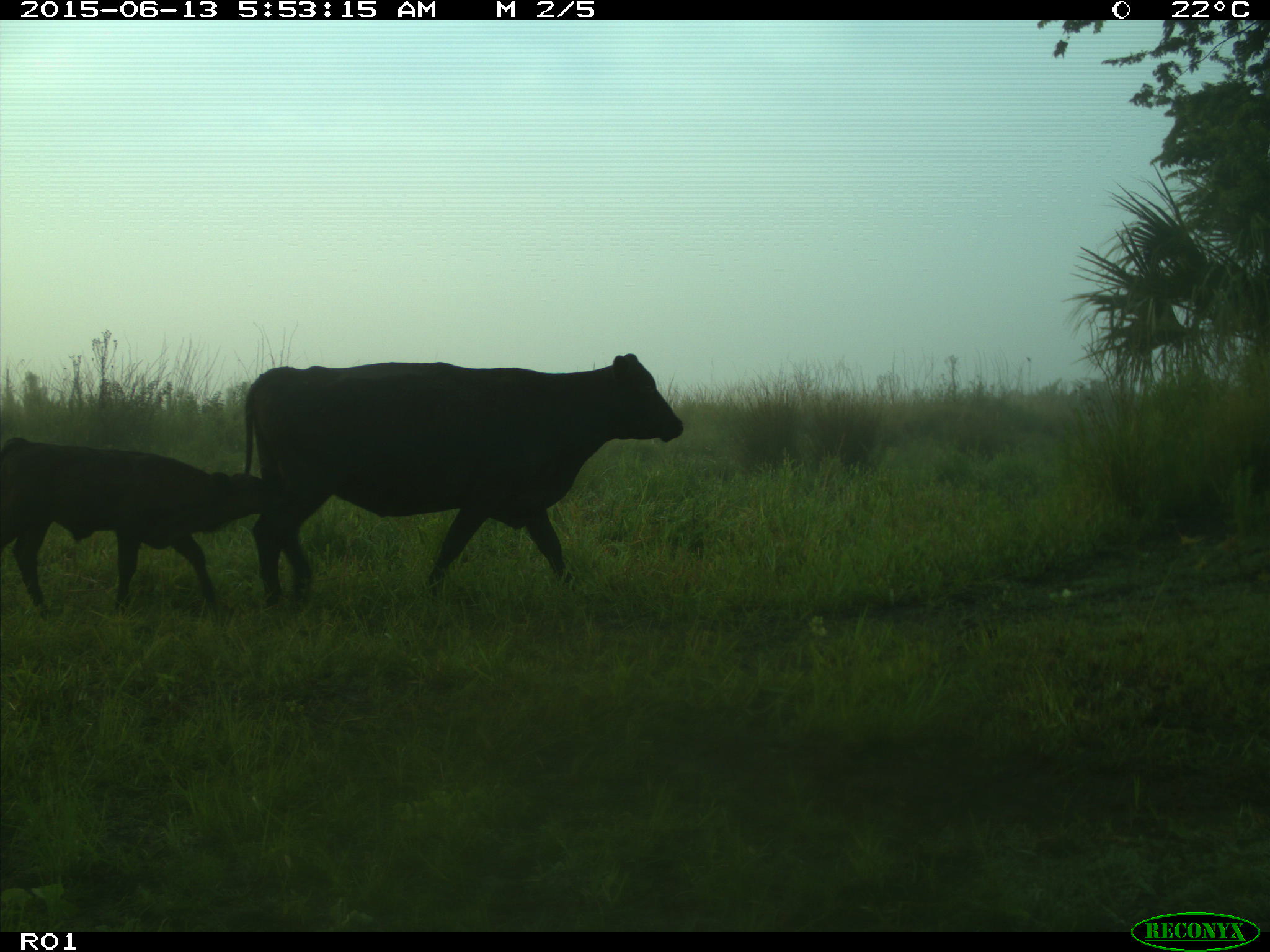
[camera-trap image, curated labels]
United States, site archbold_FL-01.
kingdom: Animalia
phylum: Chordata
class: Mammalia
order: Artiodactyla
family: Bovidae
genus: Bos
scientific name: Bos taurus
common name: domestic cow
Bos taurus (domestic cow).